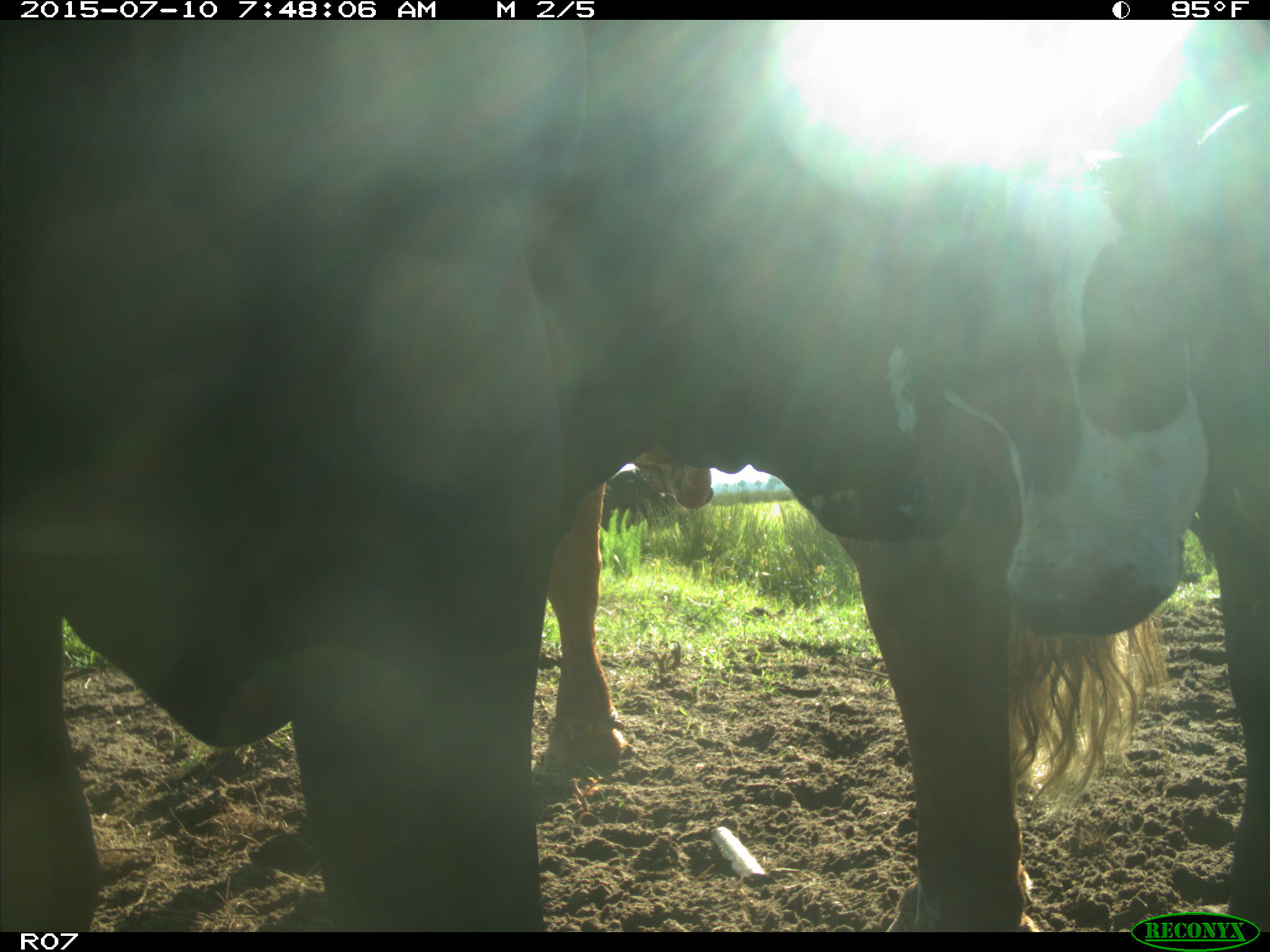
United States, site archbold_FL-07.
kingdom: Animalia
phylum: Chordata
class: Mammalia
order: Artiodactyla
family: Bovidae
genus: Bos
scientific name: Bos taurus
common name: domestic cow